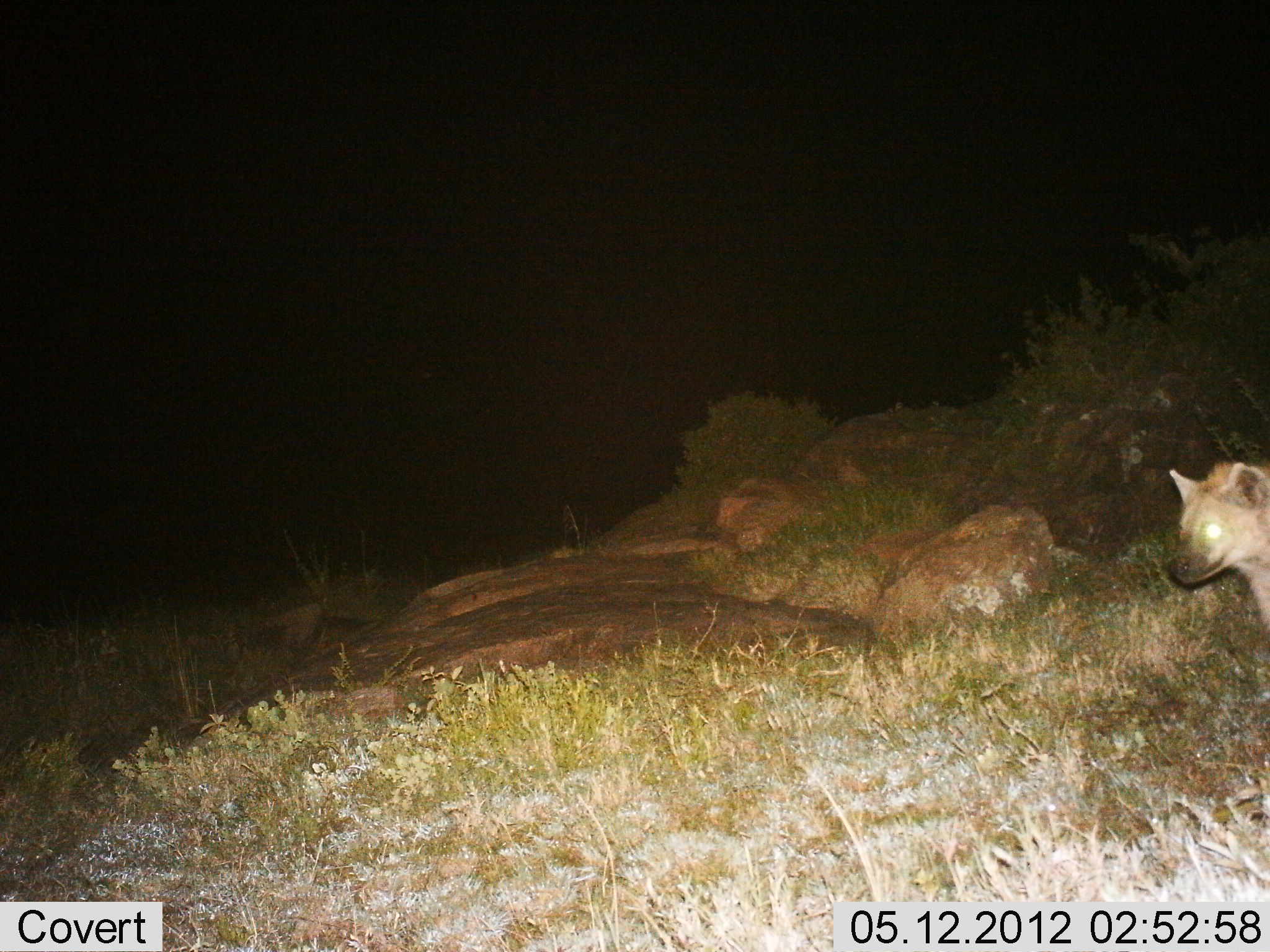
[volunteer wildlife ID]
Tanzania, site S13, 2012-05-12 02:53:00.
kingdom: Animalia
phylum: Chordata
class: Mammalia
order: Carnivora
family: Hyaenidae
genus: Crocuta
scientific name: Crocuta crocuta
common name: spotted hyena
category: hyenaspotted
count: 1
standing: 90%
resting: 0%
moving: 10%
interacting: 0%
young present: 0%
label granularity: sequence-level